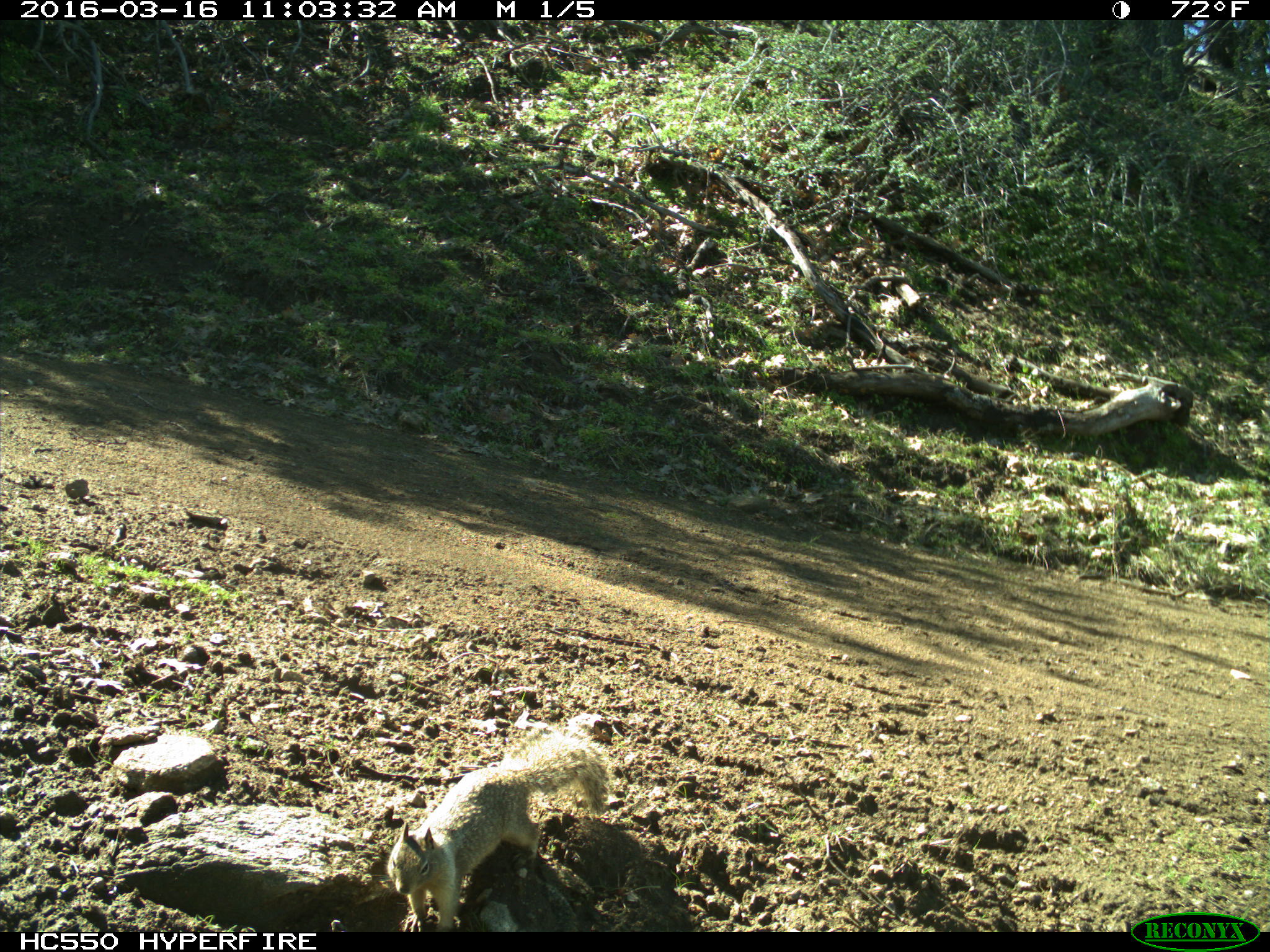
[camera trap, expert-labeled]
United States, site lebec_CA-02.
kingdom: Animalia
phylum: Chordata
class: Mammalia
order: Rodentia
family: Sciuridae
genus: Otospermophilus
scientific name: Otospermophilus beecheyi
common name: california ground squirrel